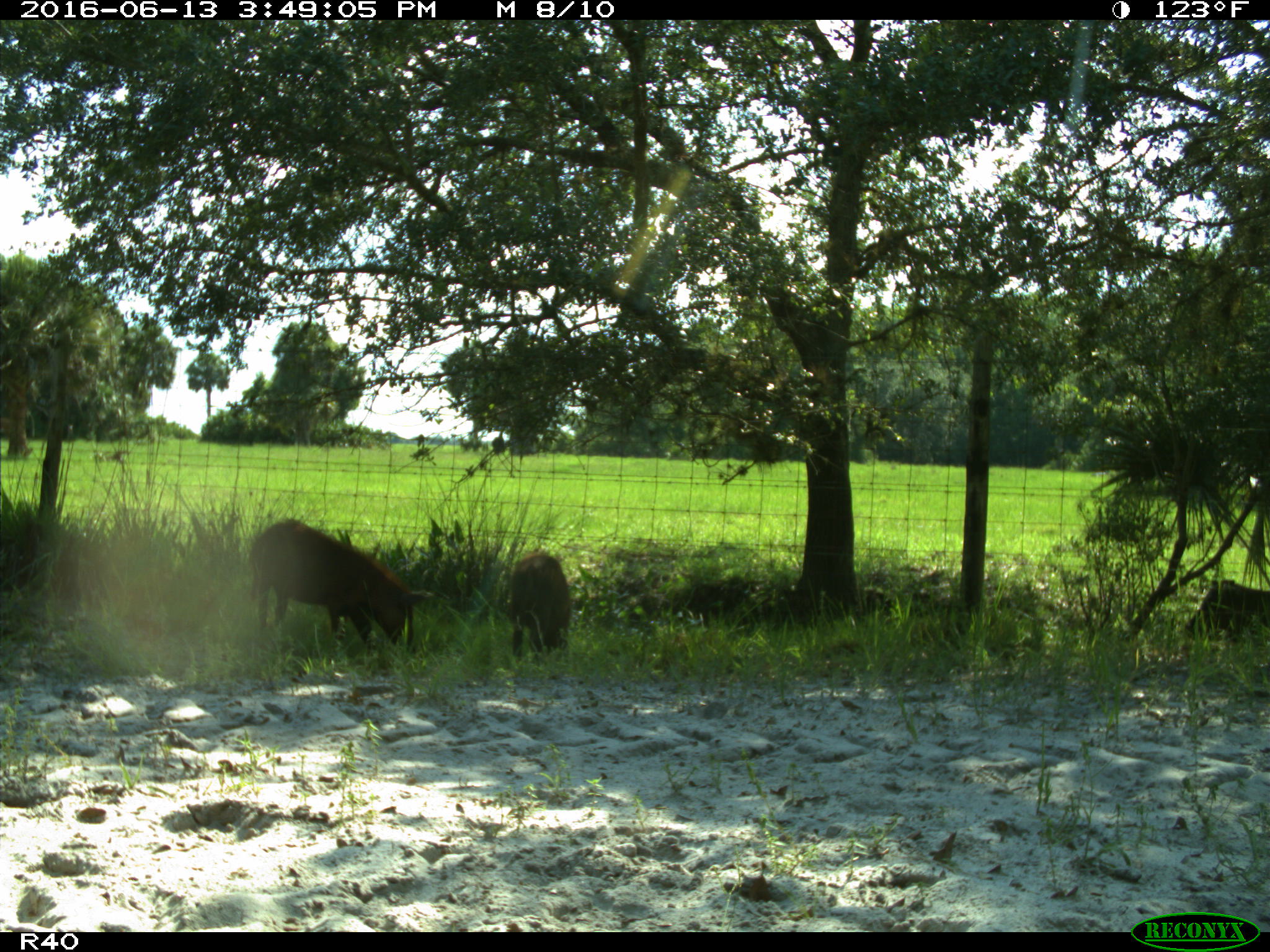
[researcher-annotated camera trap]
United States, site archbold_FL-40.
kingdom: Animalia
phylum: Chordata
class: Mammalia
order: Artiodactyla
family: Suidae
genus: Sus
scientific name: Sus scrofa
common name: wild boar